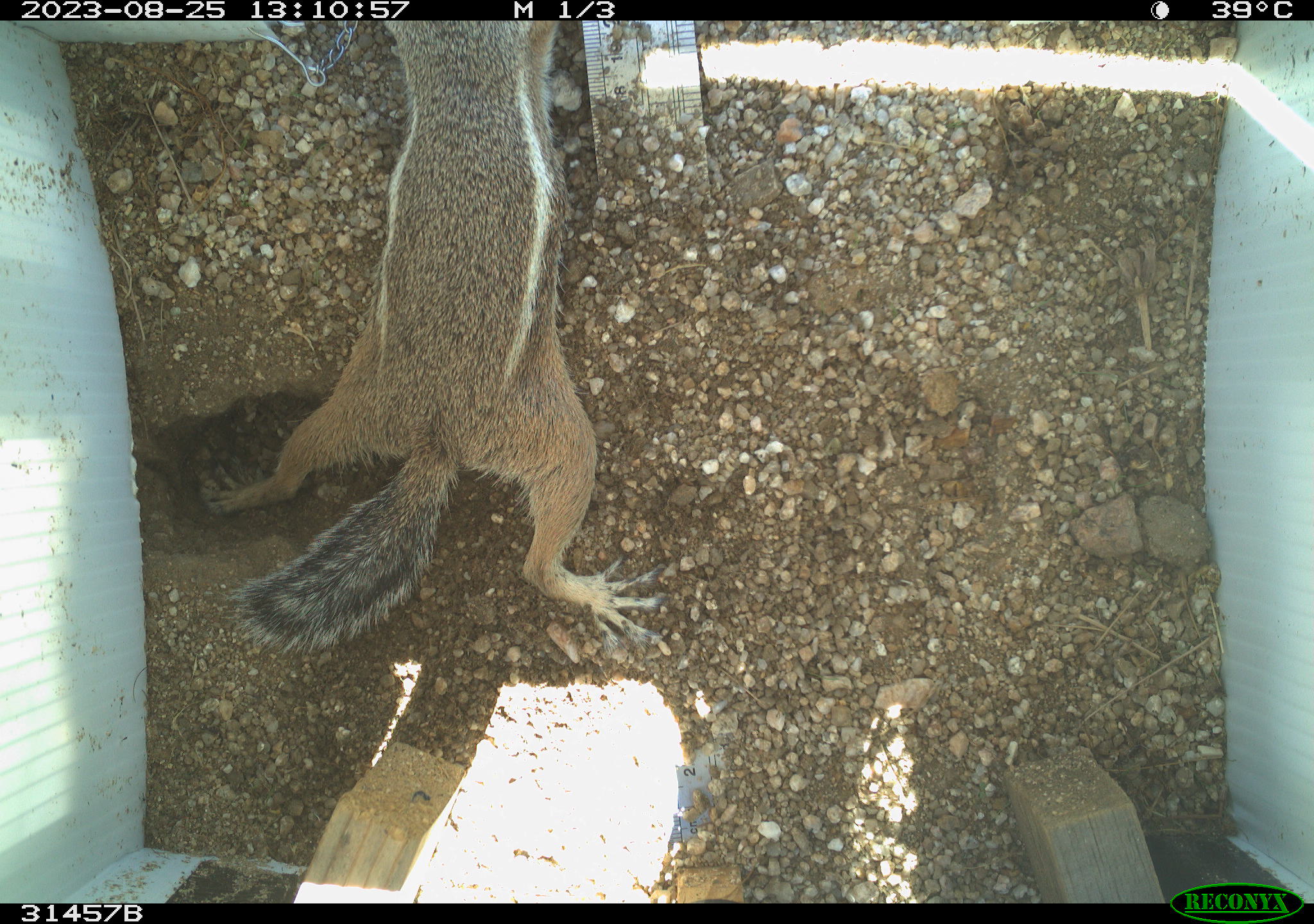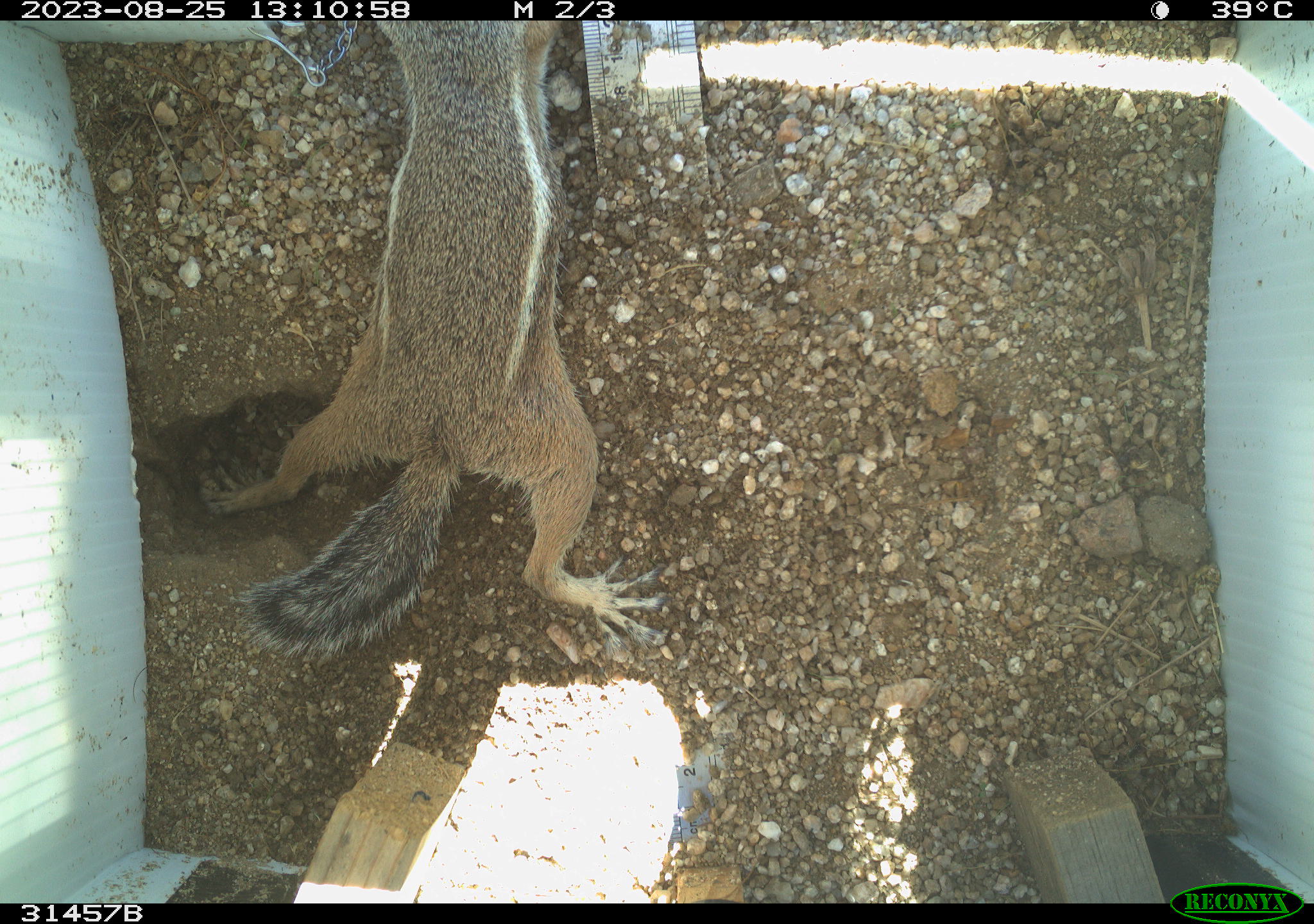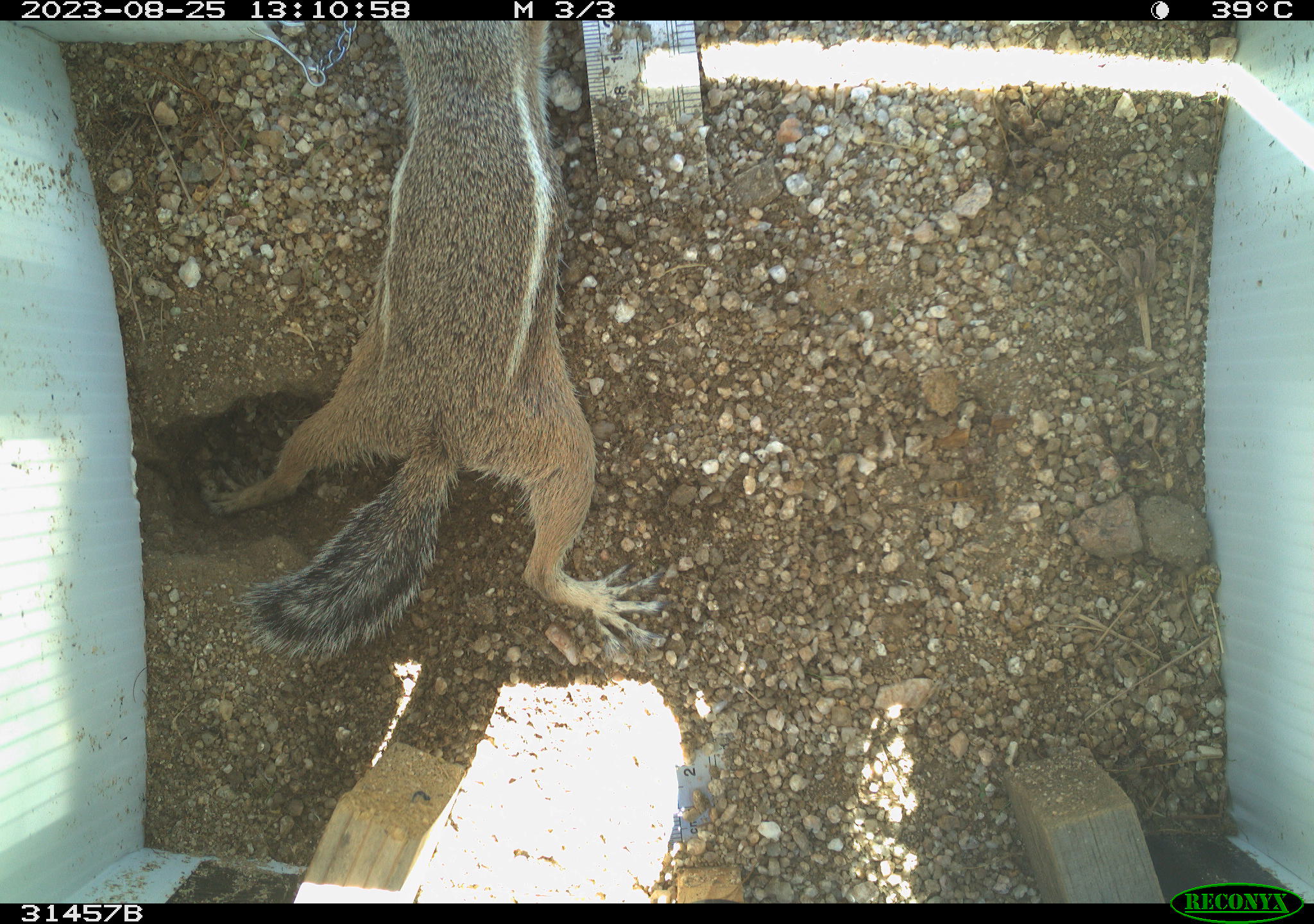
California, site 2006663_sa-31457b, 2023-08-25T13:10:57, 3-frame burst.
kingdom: Animalia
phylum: Chordata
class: Mammalia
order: Rodentia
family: Sciuridae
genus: Ammospermophilus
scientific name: Ammospermophilus leucurus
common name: white-tailed antelope squirrel